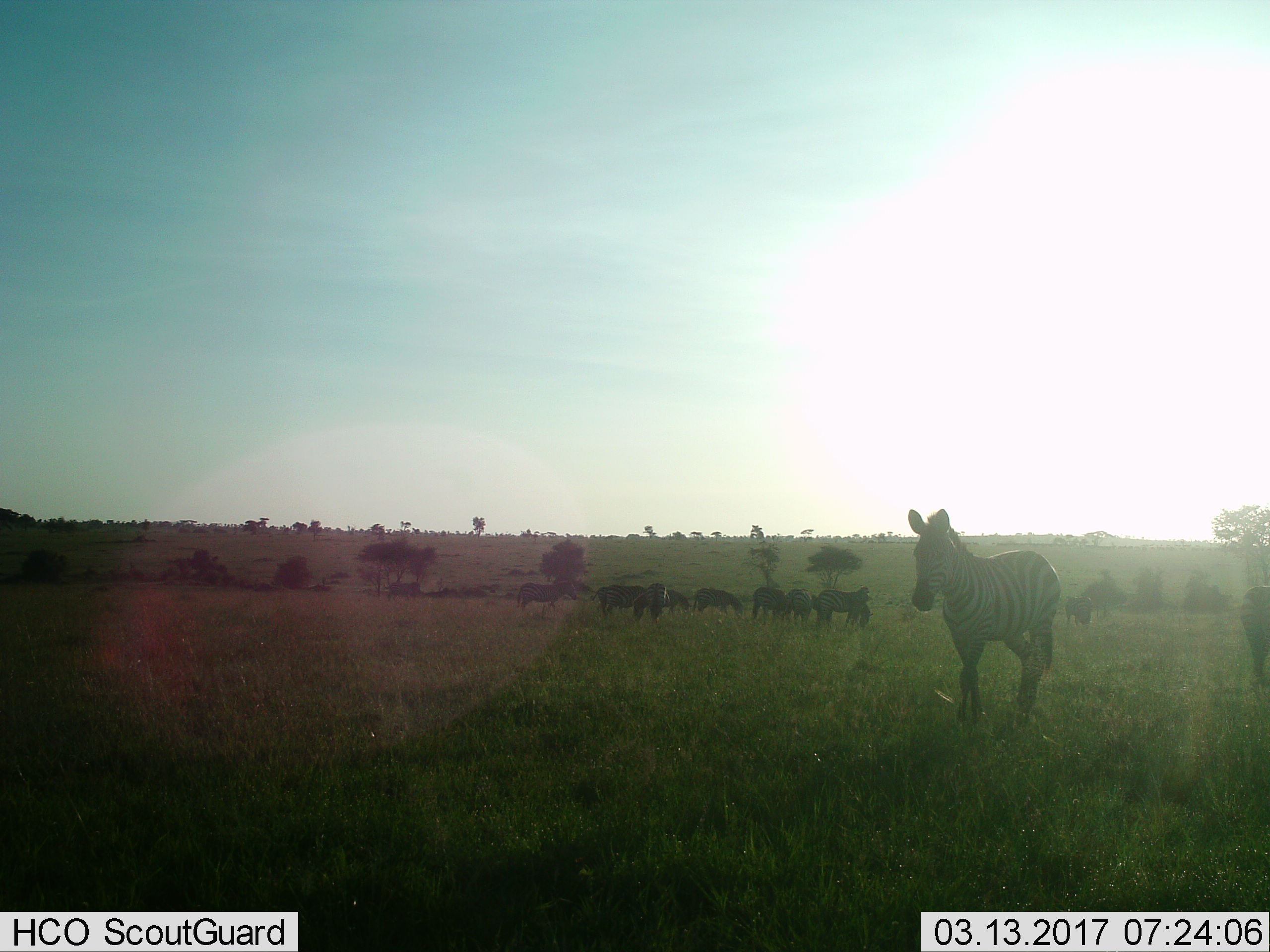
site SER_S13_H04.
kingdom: Animalia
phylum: Chordata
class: Mammalia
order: Perissodactyla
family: Equidae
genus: Equus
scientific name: Equus quagga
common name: plains zebra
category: zebraplains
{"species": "zebraplains (plains zebra) (Equus quagga)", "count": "11-50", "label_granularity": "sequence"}